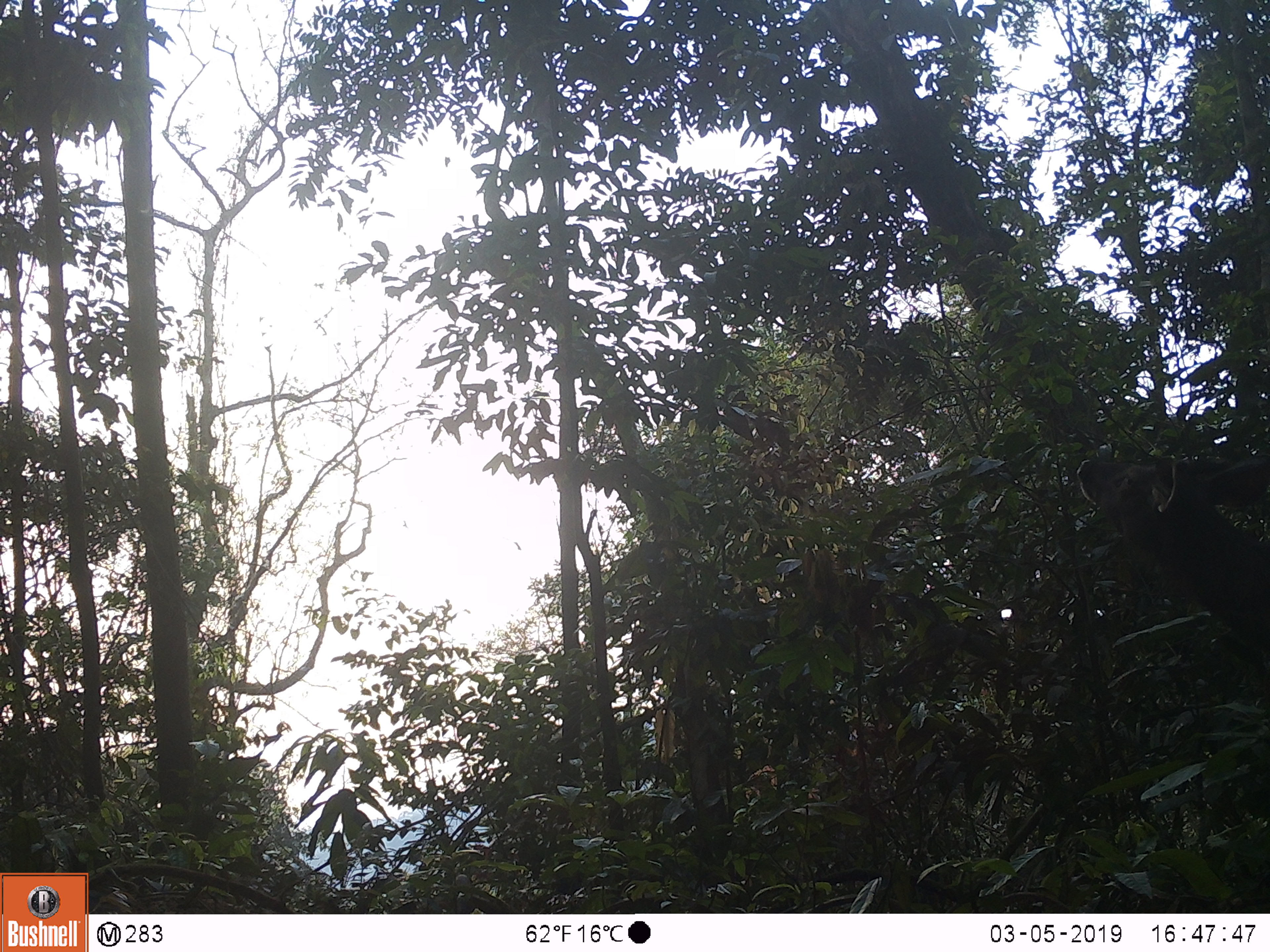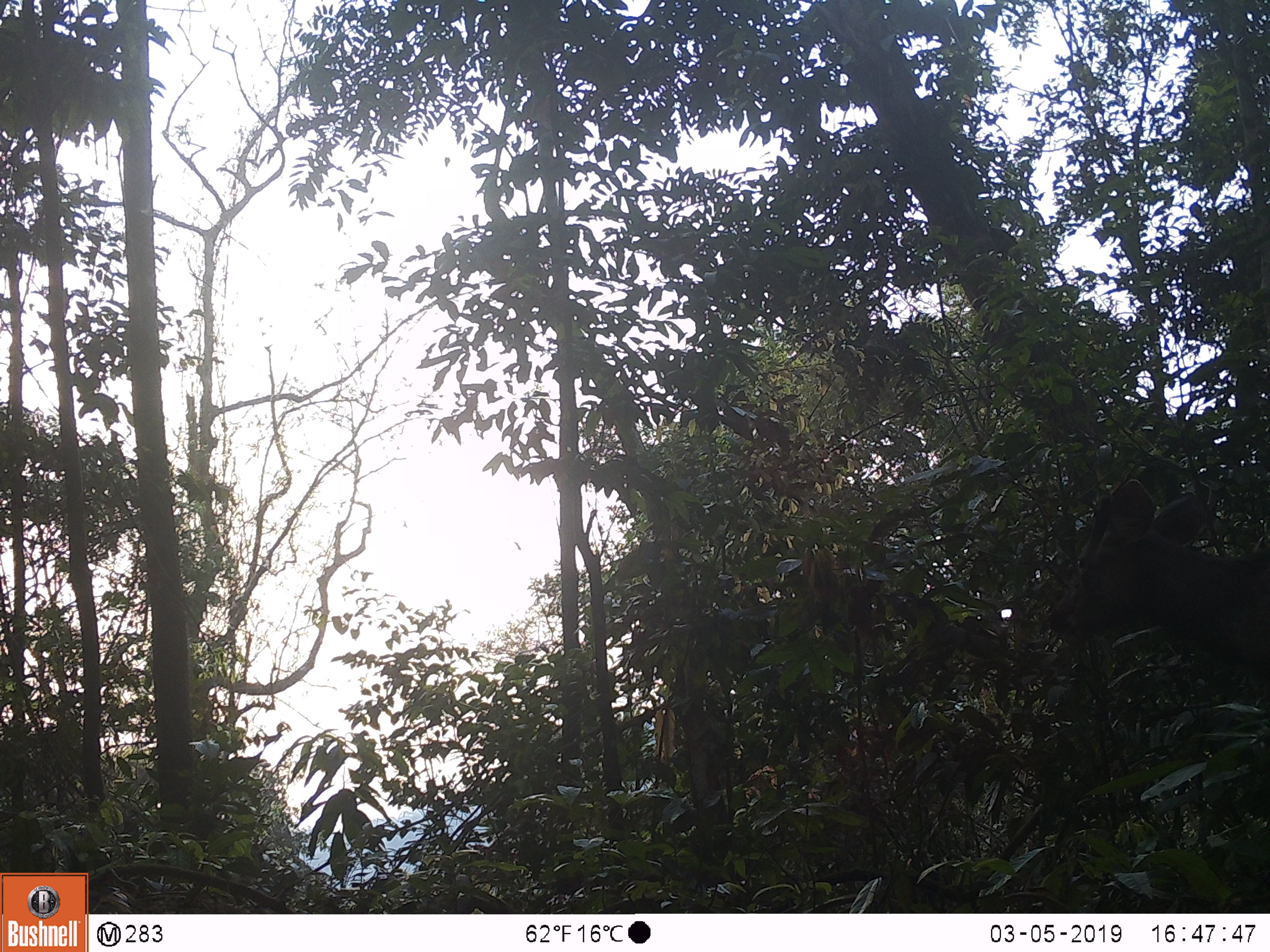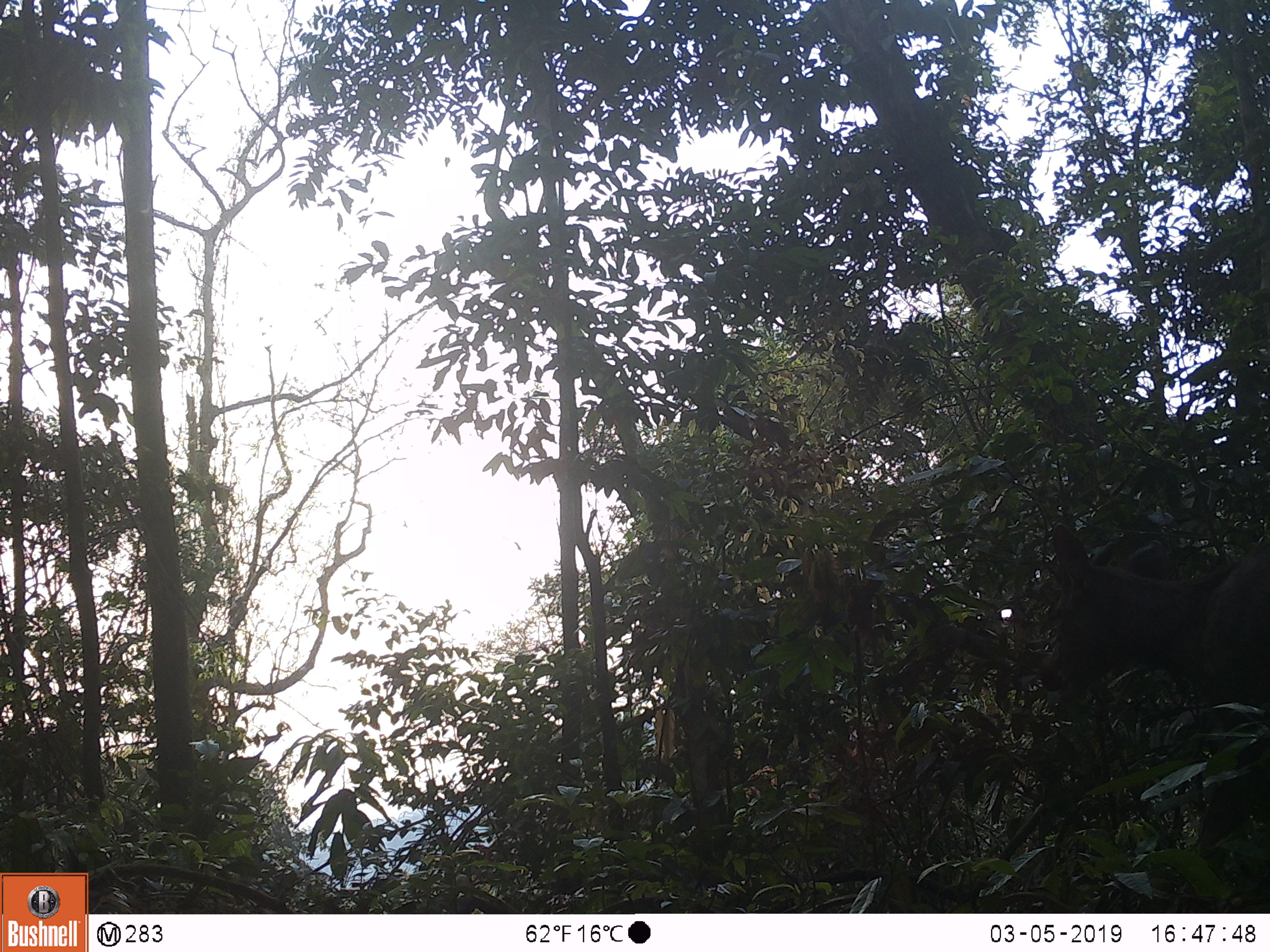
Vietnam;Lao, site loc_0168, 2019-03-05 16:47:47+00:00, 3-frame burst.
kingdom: Animalia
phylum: Chordata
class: Mammalia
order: Artiodactyla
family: Cervidae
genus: Rusa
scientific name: Rusa unicolor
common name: sambar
Sambar (Rusa unicolor). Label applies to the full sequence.